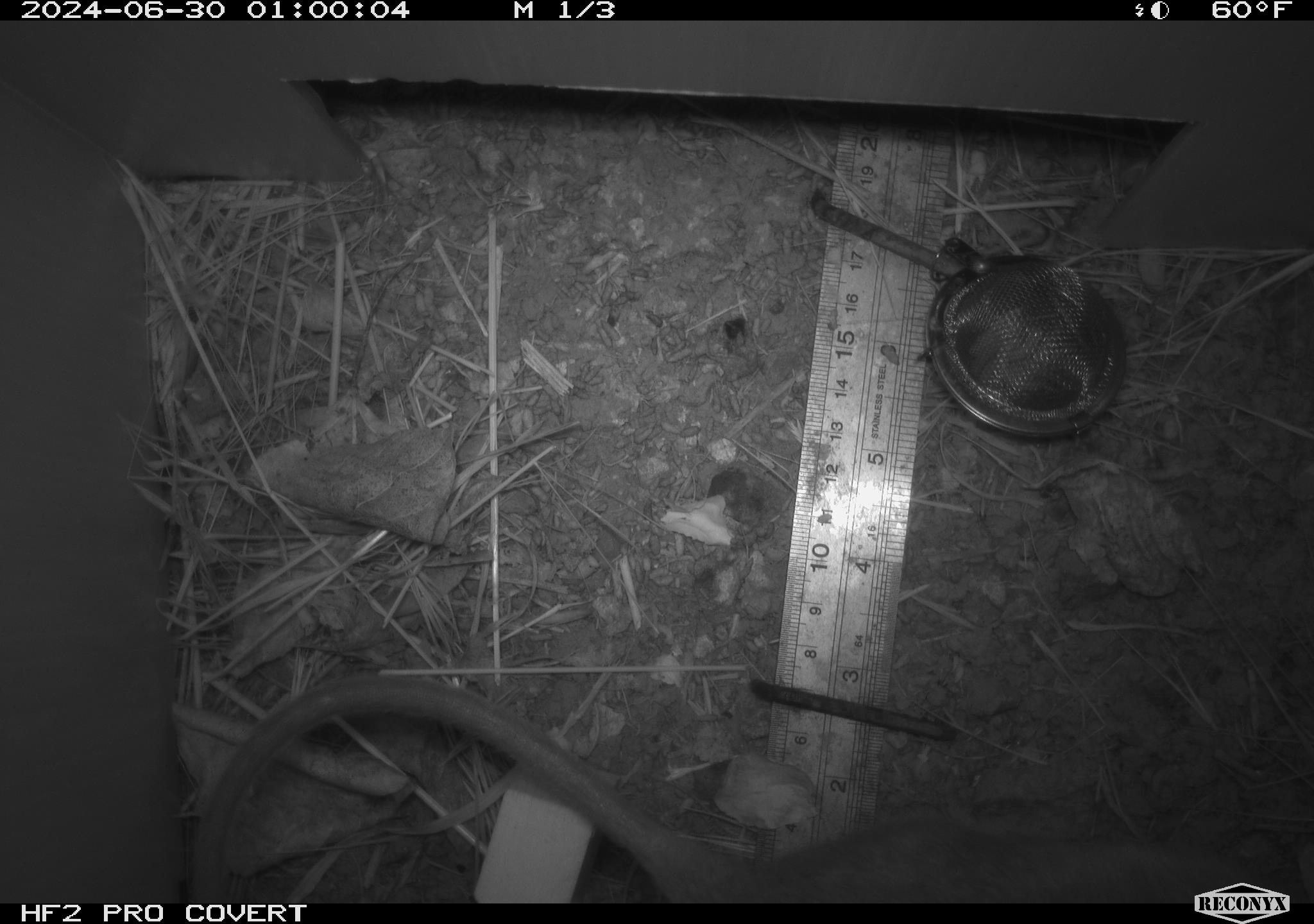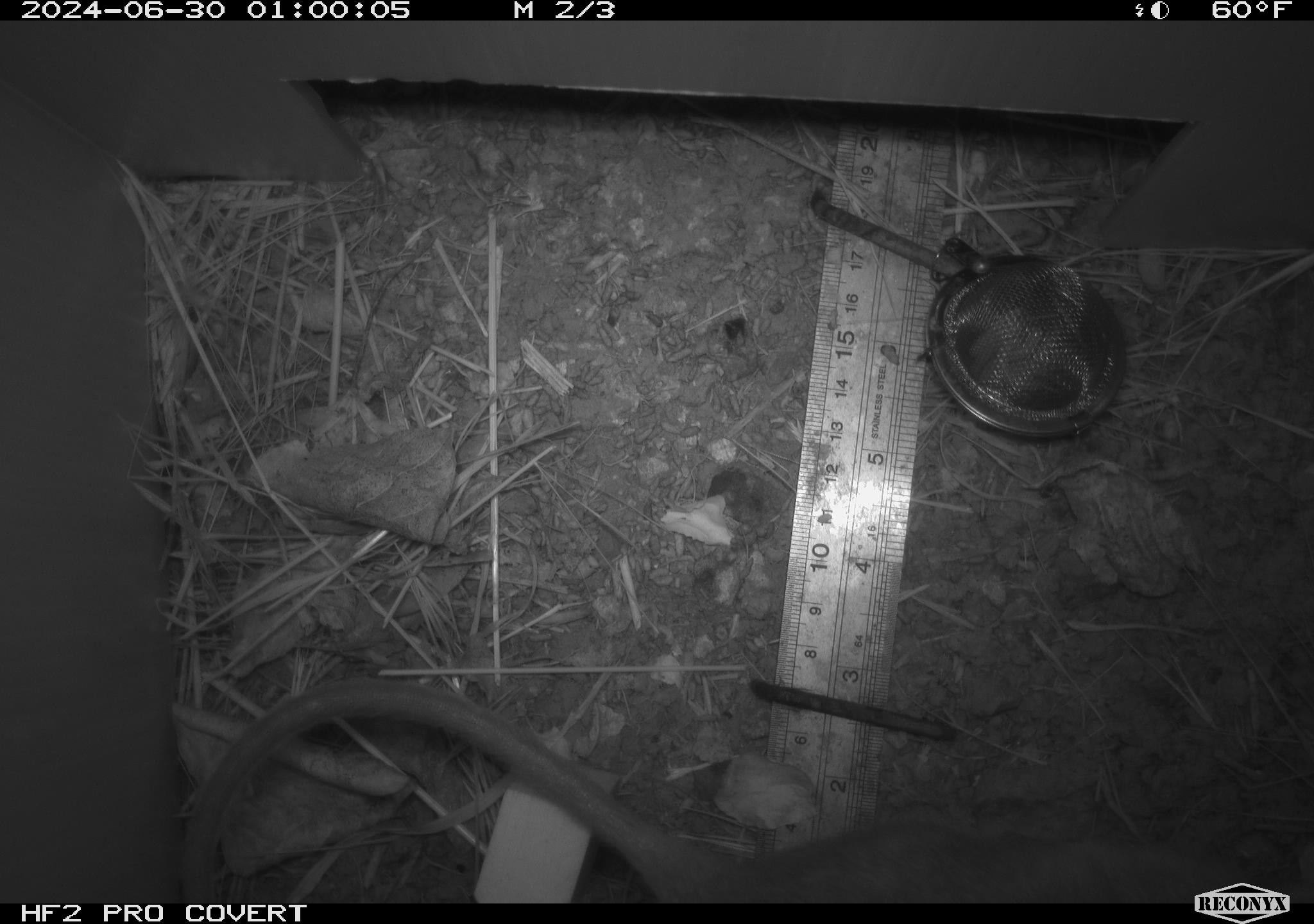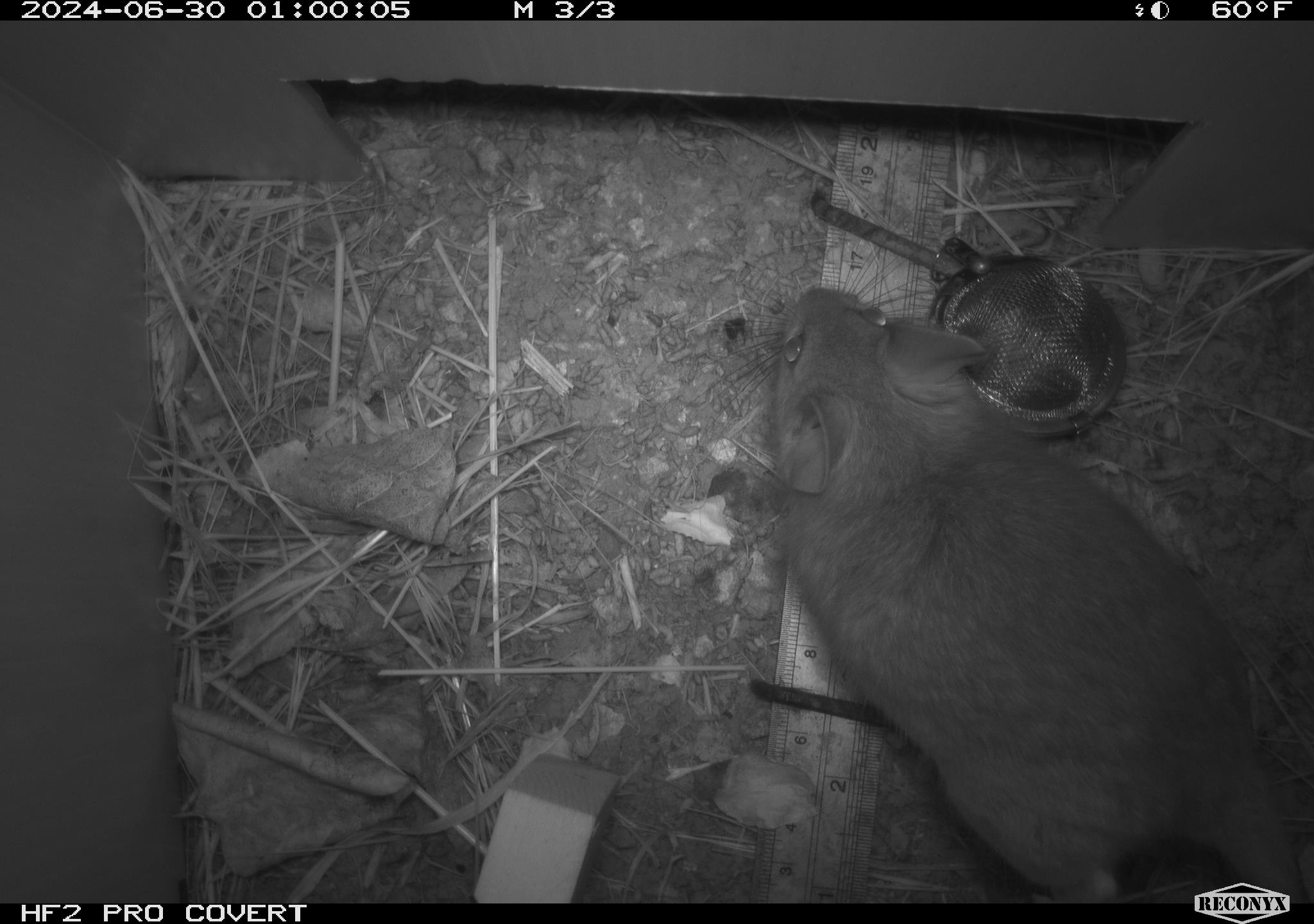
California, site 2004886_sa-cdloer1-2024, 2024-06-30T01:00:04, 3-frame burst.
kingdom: Animalia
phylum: Chordata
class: Mammalia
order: Rodentia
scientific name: Rodentia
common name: woodrat or rat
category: woodrat or rat species